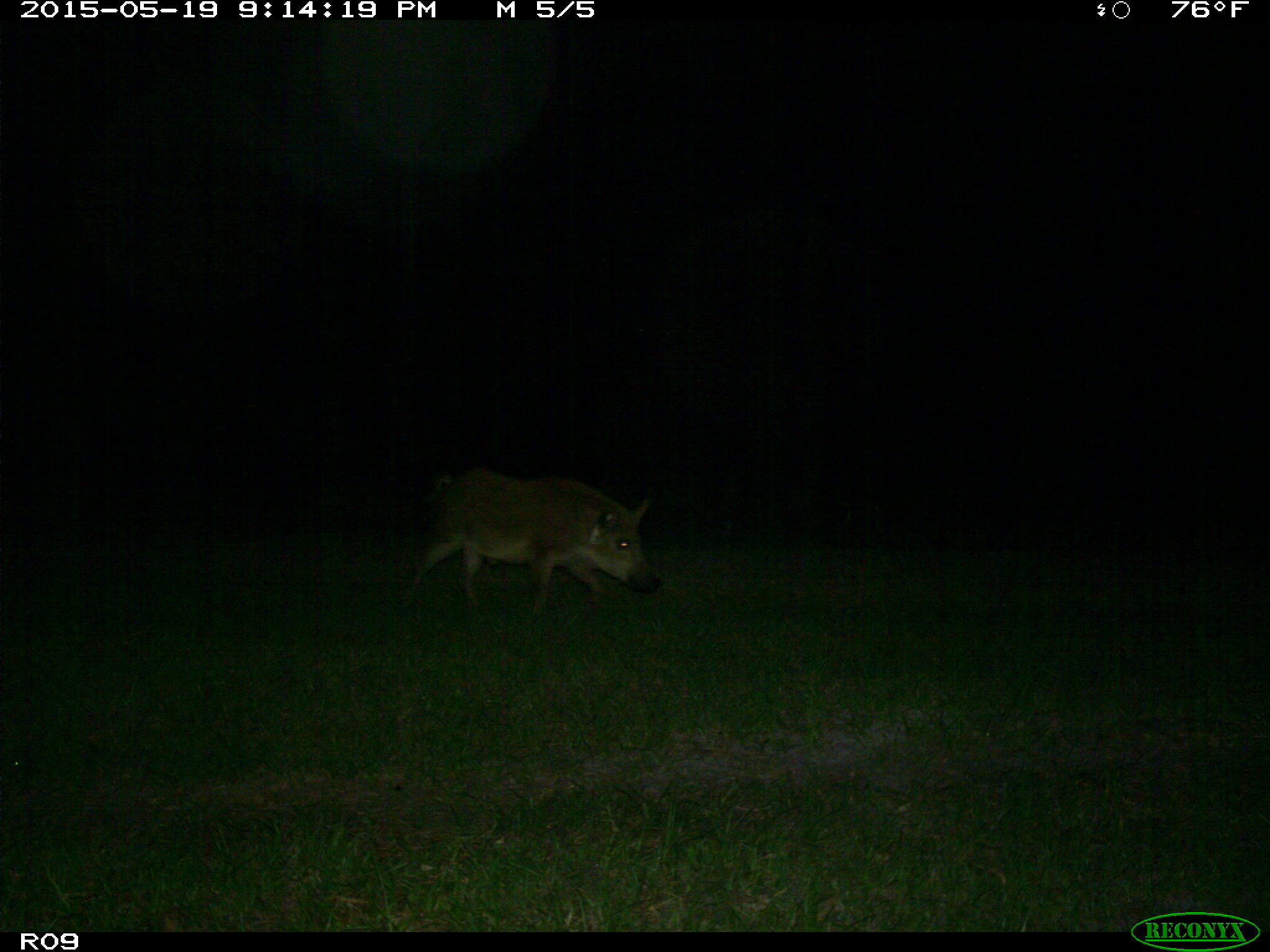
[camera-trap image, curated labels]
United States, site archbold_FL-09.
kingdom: Animalia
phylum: Chordata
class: Mammalia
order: Artiodactyla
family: Suidae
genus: Sus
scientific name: Sus scrofa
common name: wild boar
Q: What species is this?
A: Sus scrofa (wild boar).